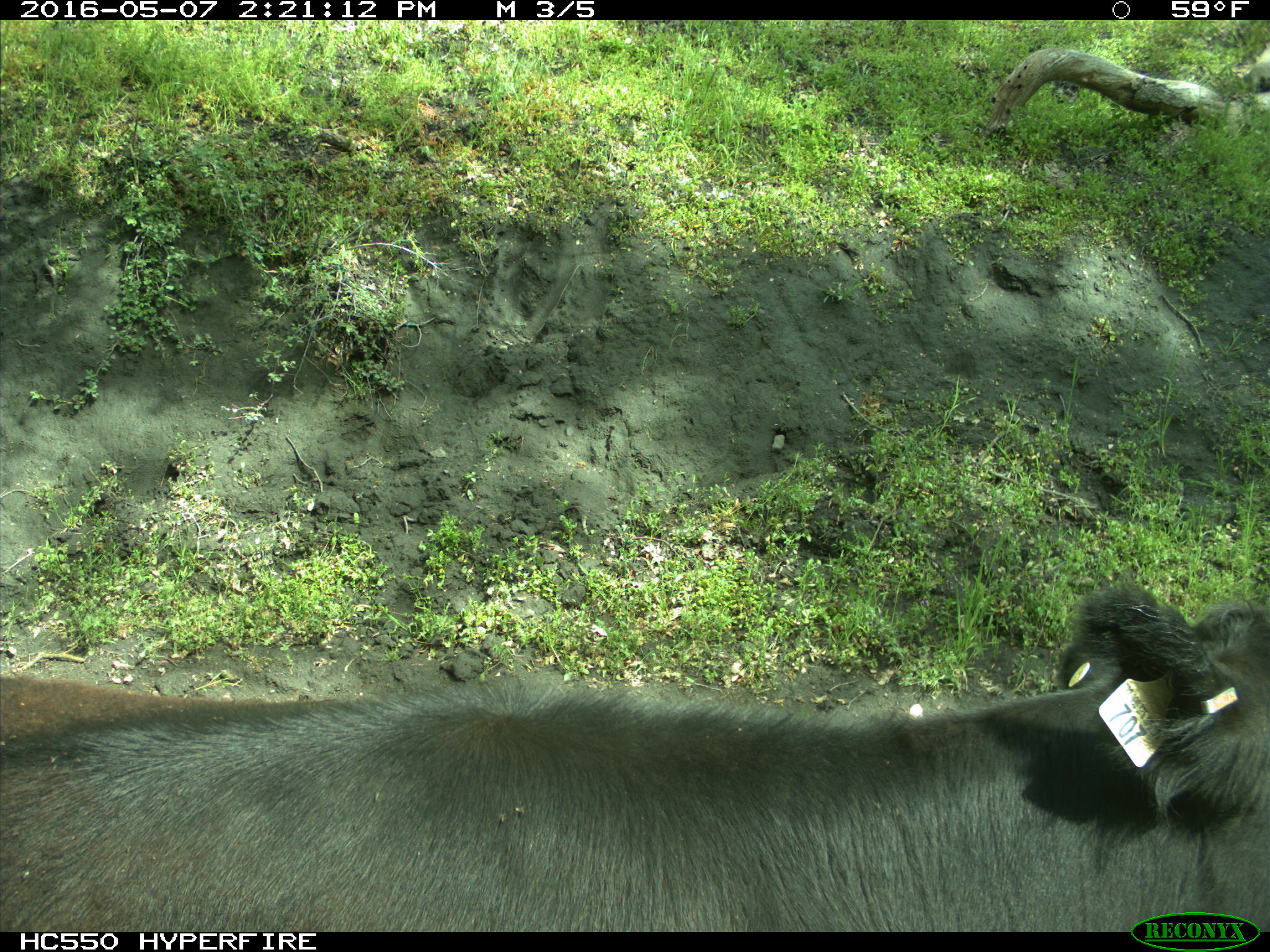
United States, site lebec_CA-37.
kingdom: Animalia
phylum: Chordata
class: Mammalia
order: Artiodactyla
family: Bovidae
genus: Bos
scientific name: Bos taurus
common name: domestic cow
Bos taurus (domestic cow).